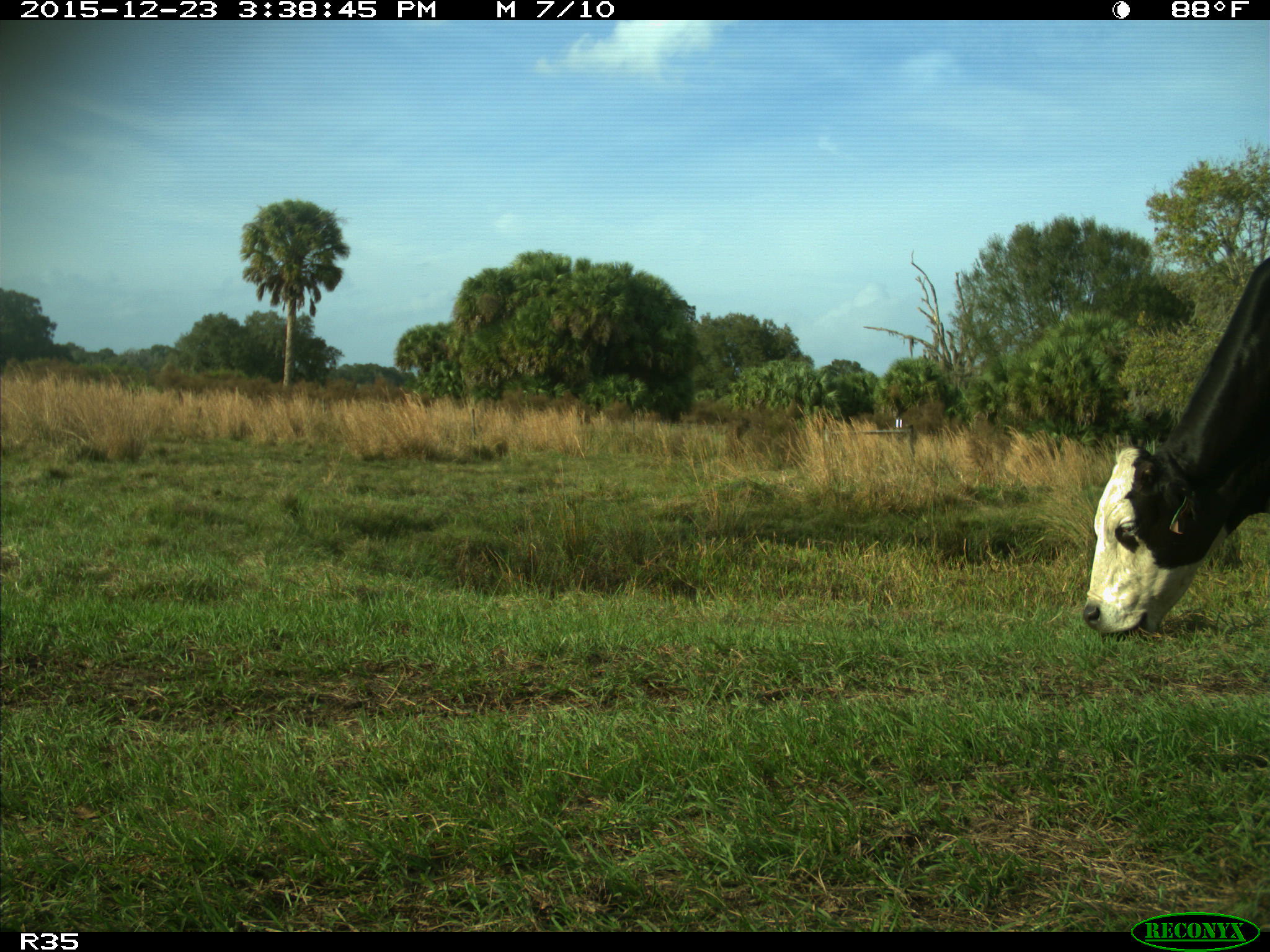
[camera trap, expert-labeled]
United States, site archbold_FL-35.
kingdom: Animalia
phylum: Chordata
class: Mammalia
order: Artiodactyla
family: Bovidae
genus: Bos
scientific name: Bos taurus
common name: domestic cow